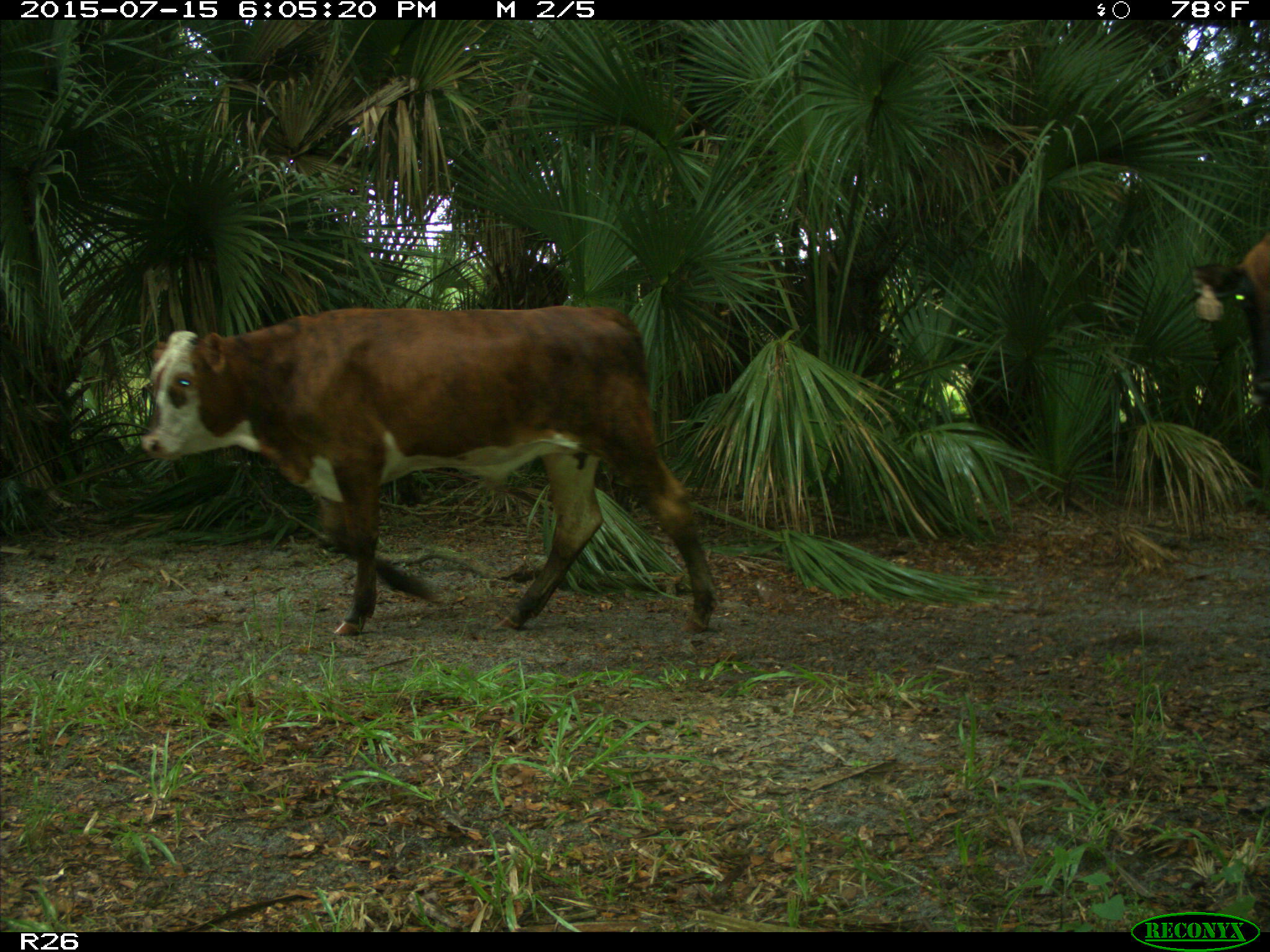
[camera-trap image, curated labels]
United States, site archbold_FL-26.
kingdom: Animalia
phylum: Chordata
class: Mammalia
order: Artiodactyla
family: Bovidae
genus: Bos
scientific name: Bos taurus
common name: domestic cow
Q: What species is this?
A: Bos taurus (domestic cow).